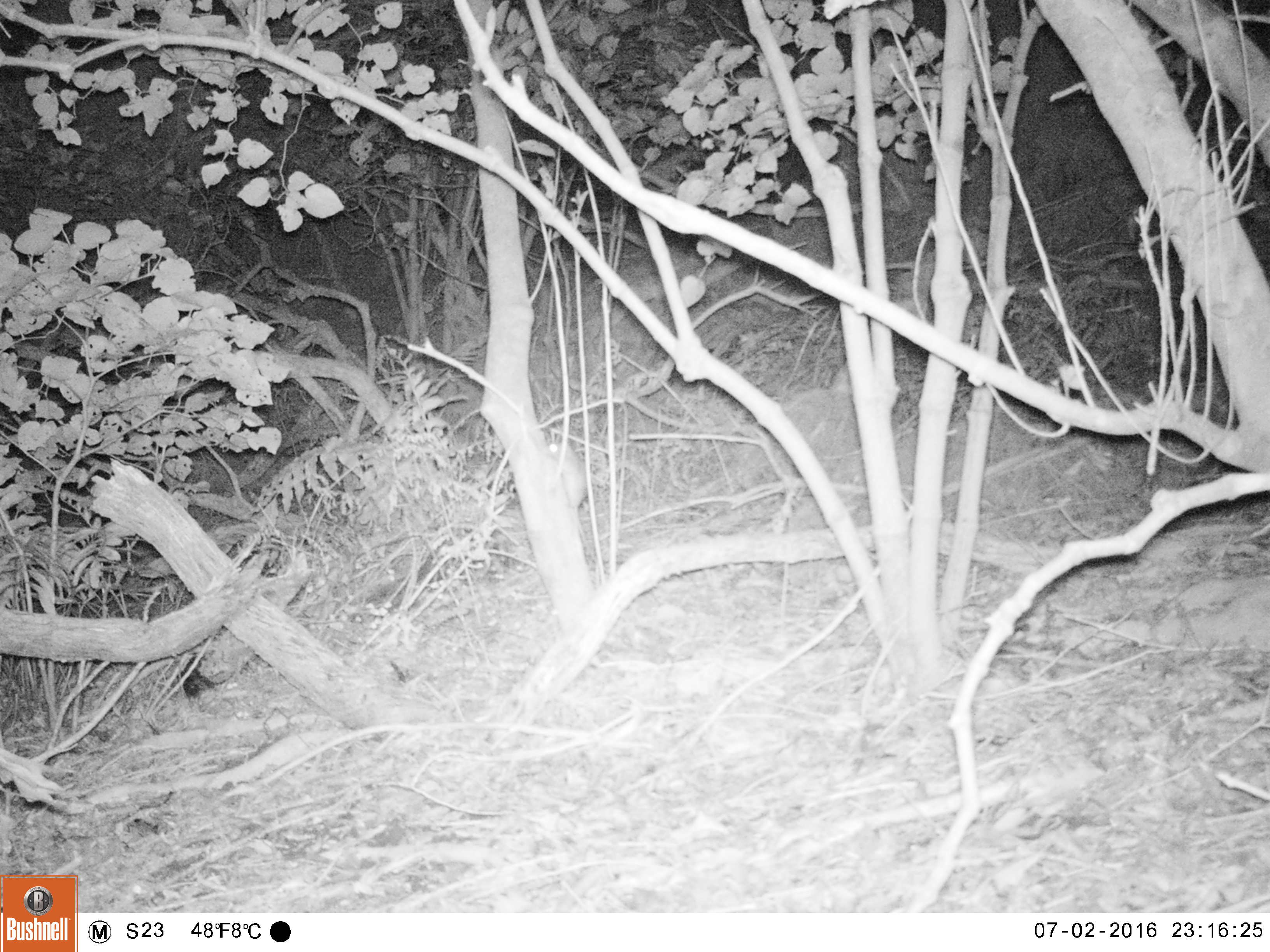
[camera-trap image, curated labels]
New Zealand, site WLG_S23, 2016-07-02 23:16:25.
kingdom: Animalia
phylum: Chordata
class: Mammalia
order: Rodentia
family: Muridae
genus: Rattus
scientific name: Rattus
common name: rat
Rat (Rattus).